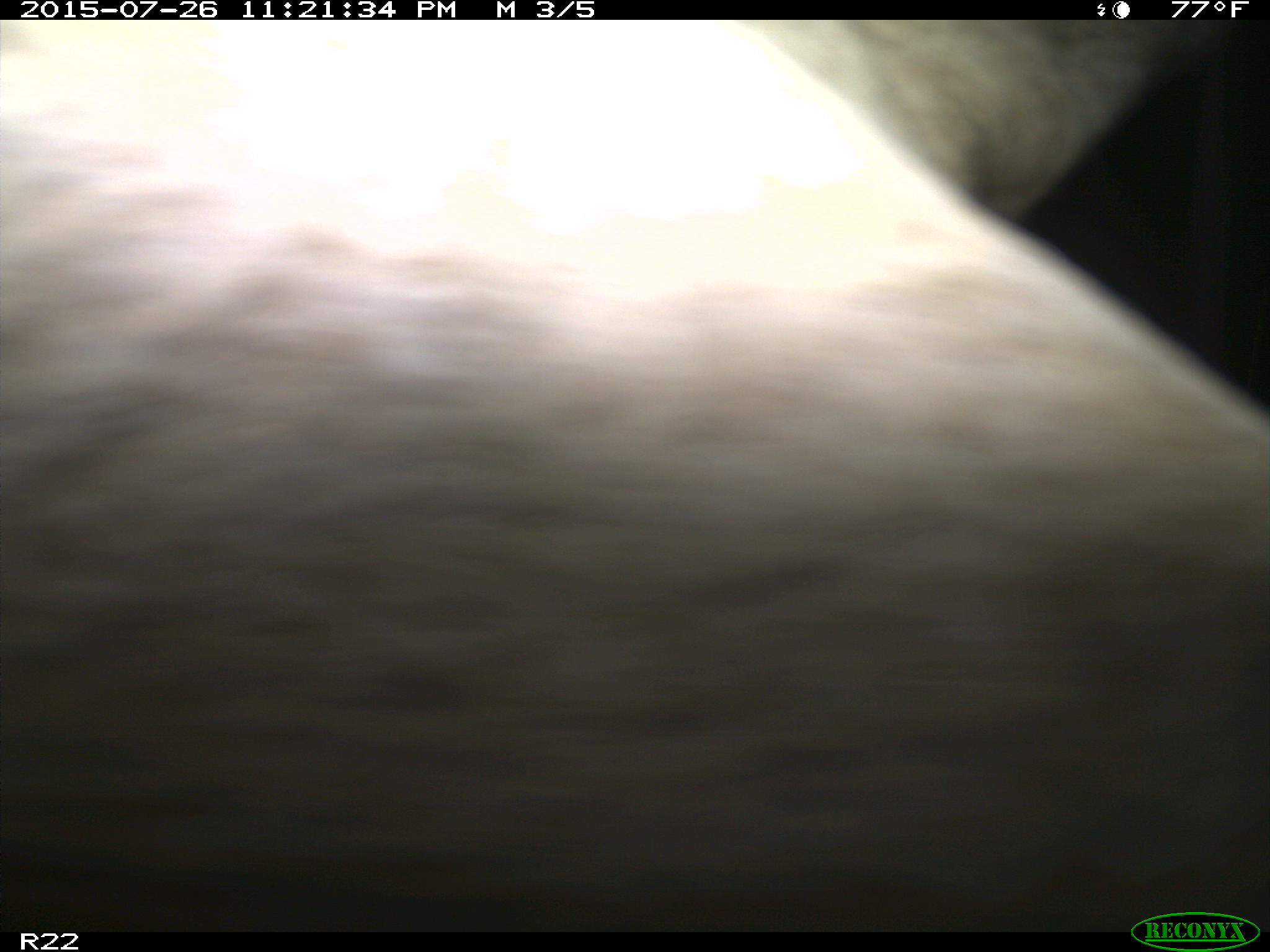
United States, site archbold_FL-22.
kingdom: Animalia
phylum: Chordata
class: Mammalia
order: Artiodactyla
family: Bovidae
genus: Bos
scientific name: Bos taurus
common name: domestic cow